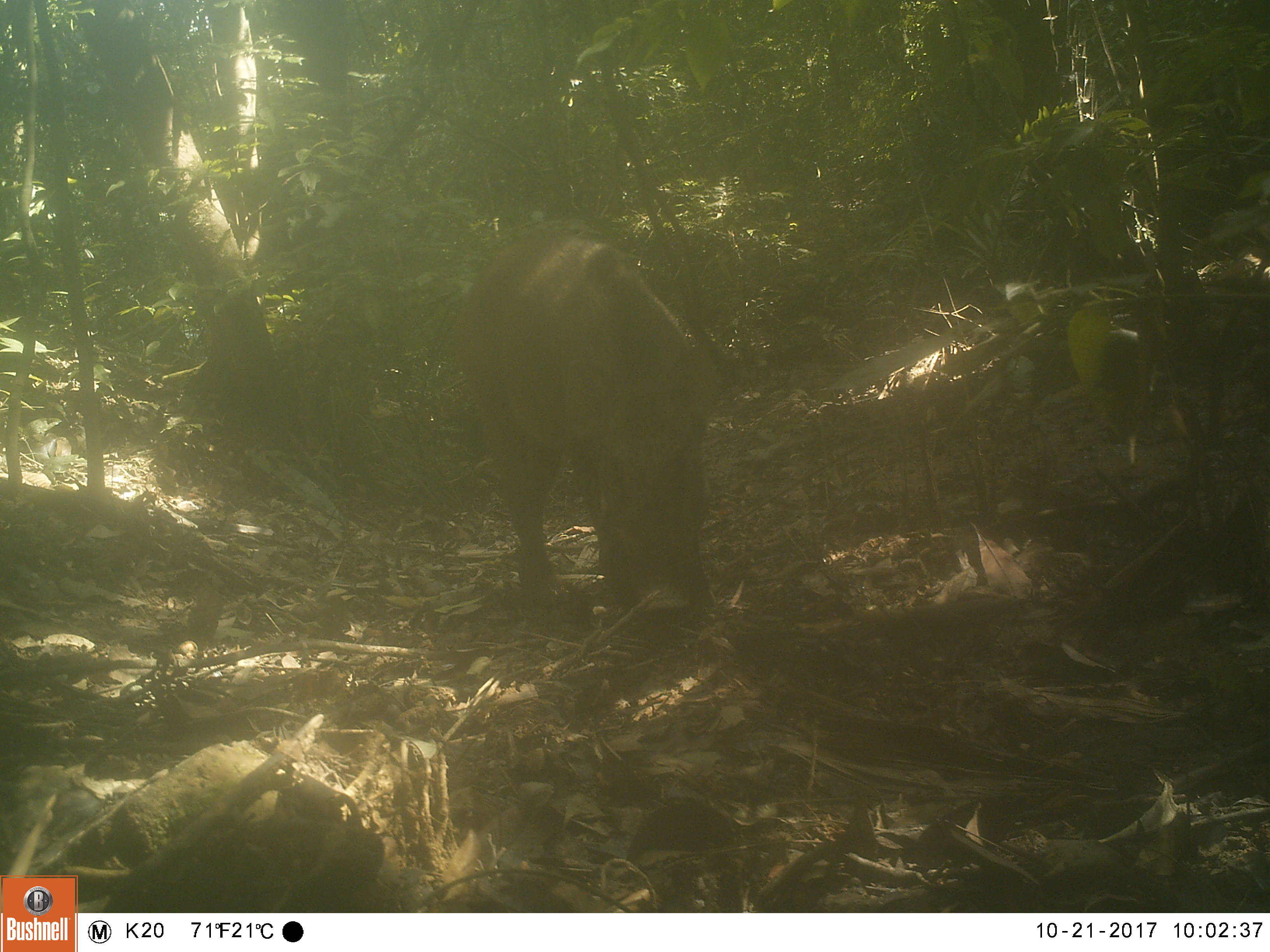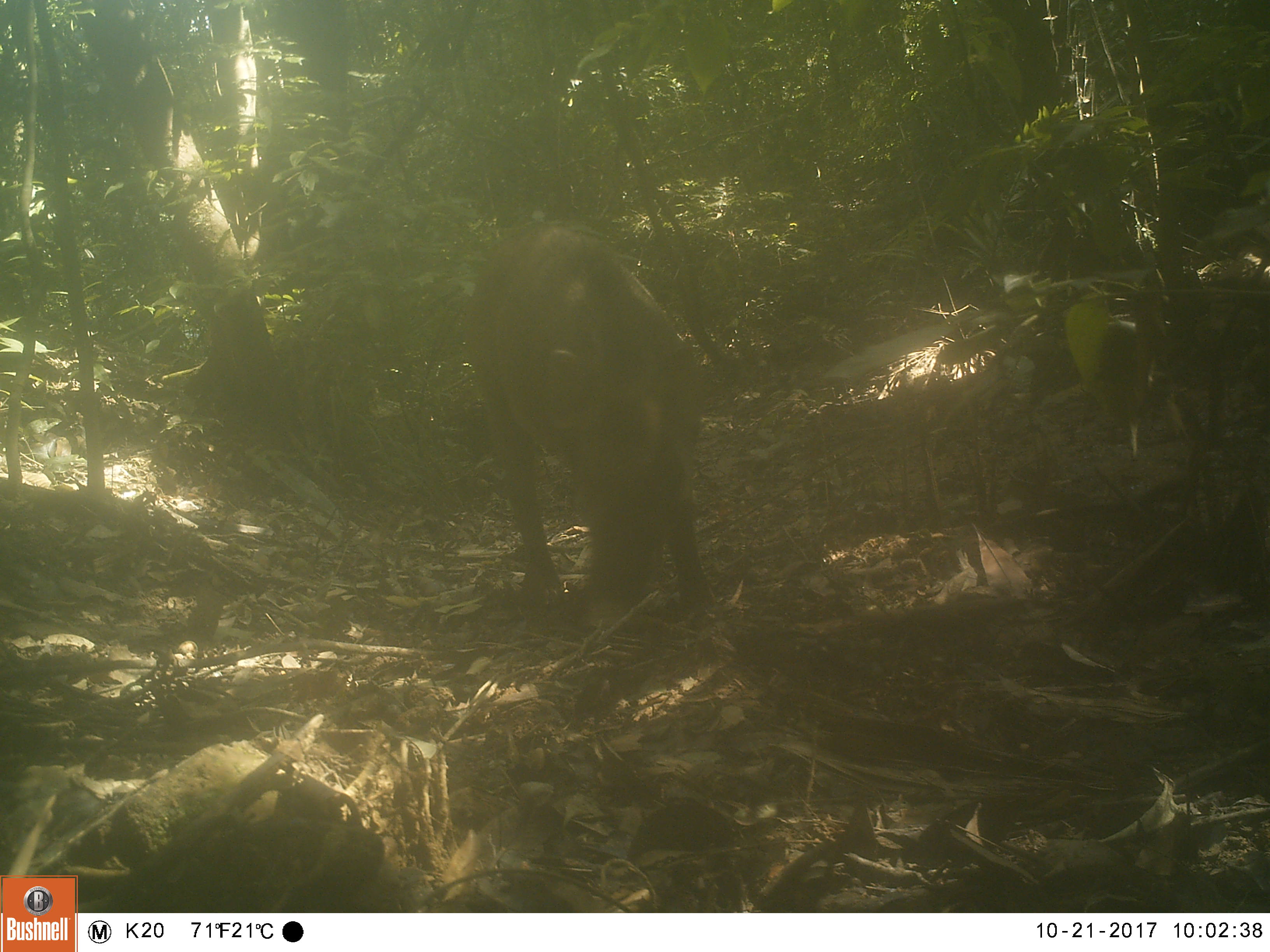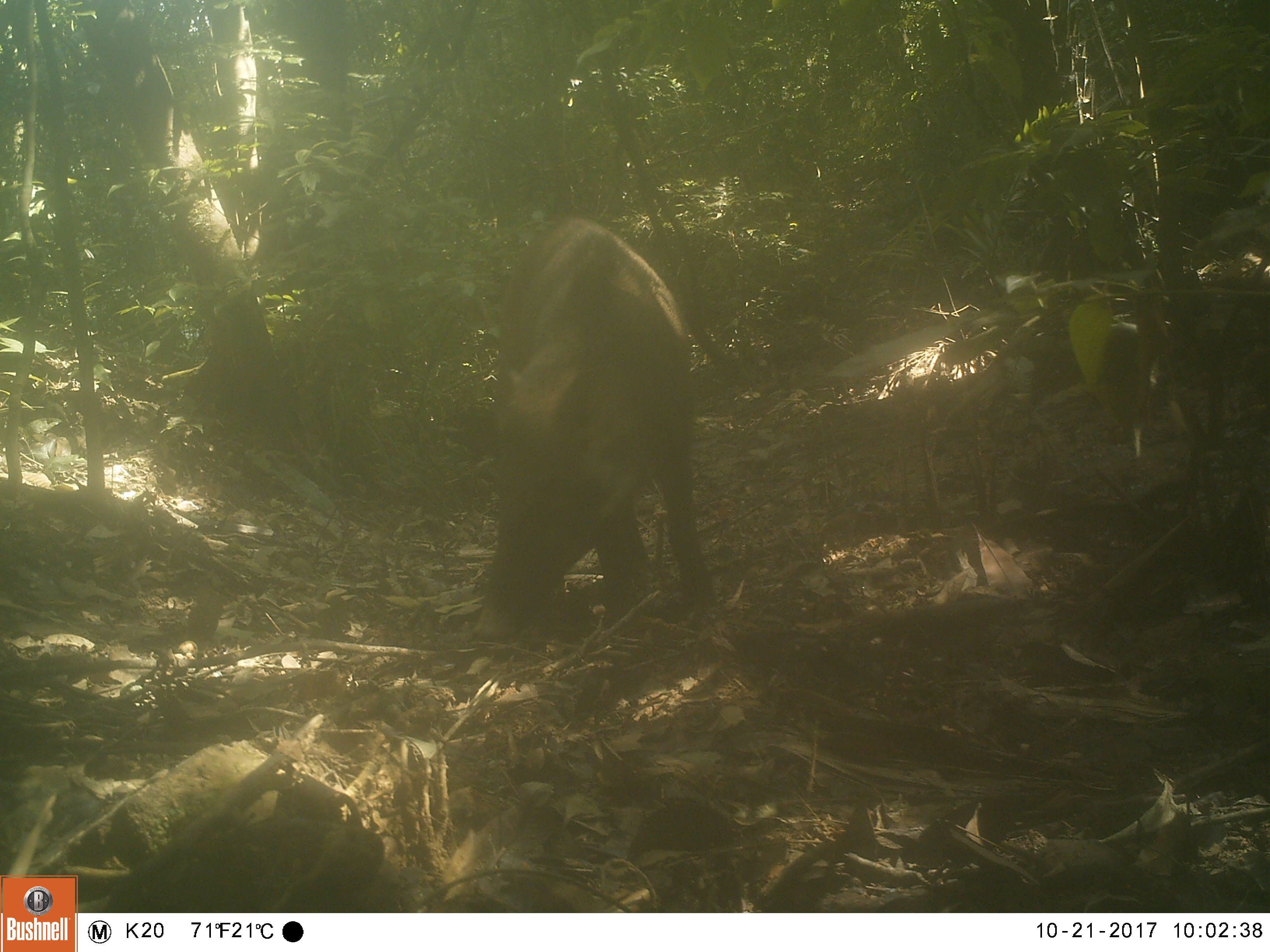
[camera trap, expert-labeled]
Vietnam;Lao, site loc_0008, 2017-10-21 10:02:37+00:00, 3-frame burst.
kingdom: Animalia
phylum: Chordata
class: Mammalia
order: Artiodactyla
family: Suidae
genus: Sus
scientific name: Sus scrofa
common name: eurasian wild pig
Eurasian wild pig (Sus scrofa). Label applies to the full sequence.